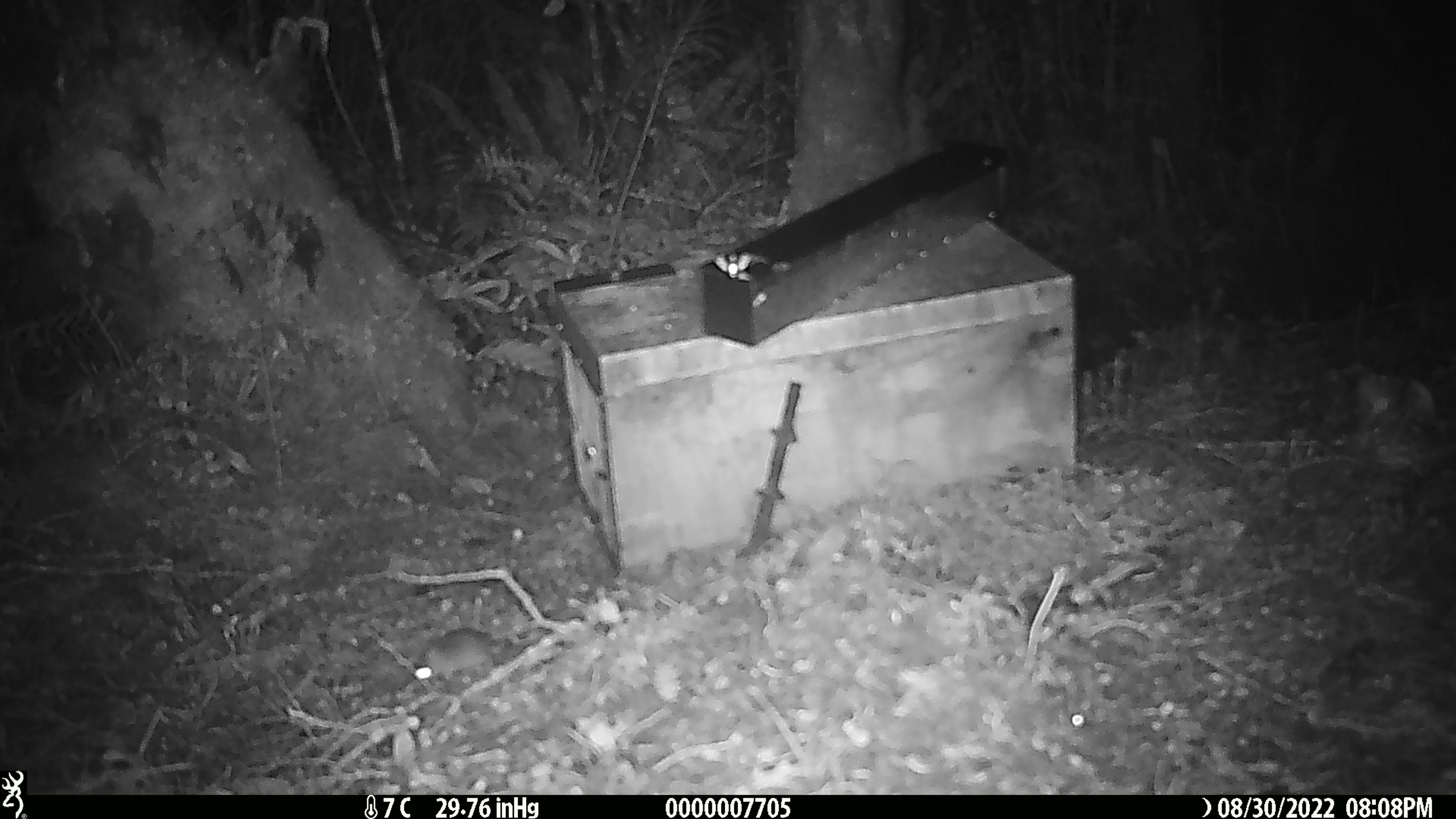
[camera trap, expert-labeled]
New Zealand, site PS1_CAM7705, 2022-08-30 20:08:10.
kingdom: Animalia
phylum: Chordata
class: Mammalia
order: Rodentia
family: Muridae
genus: Mus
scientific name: Mus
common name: mouse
Mouse (Mus).